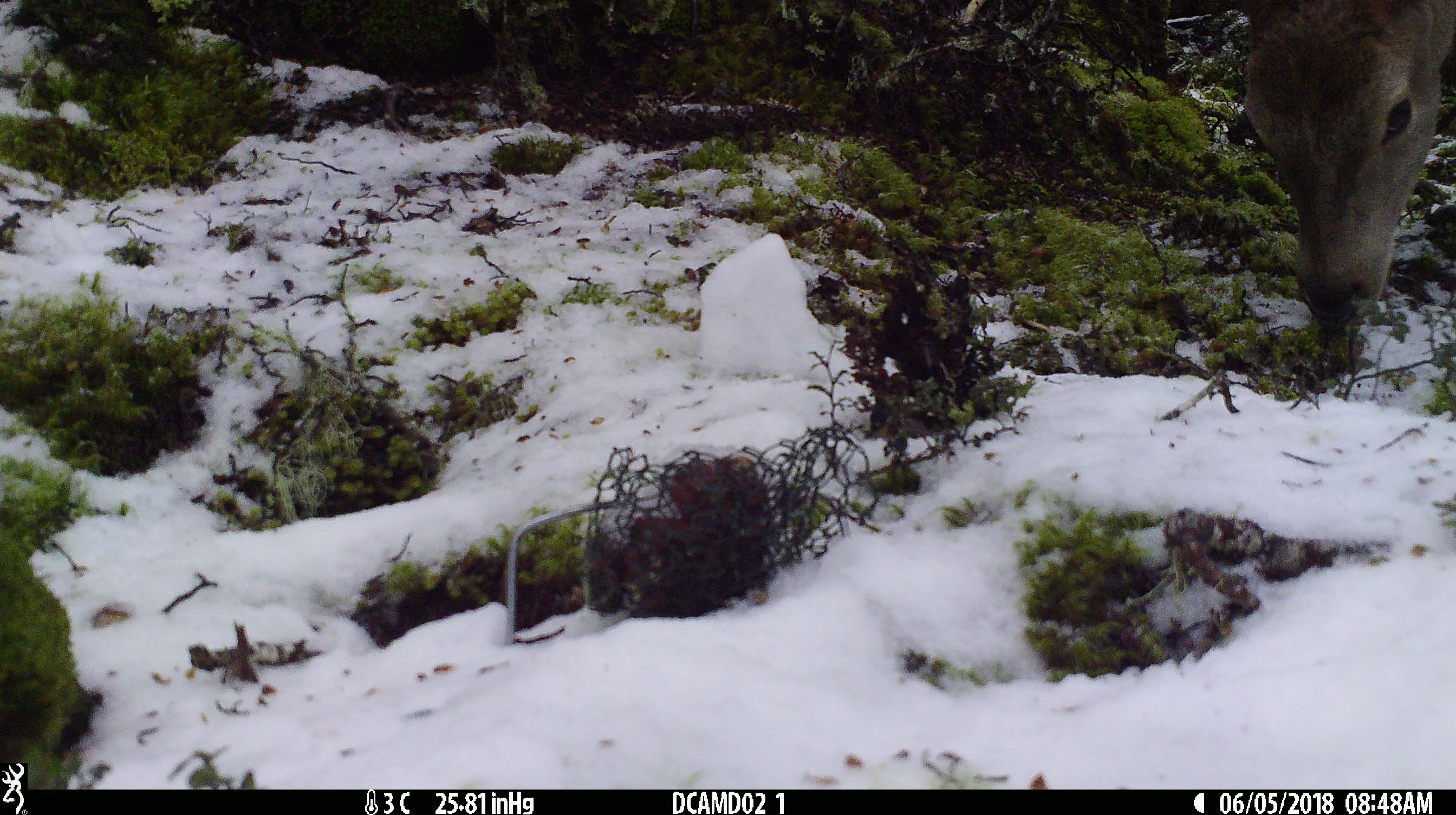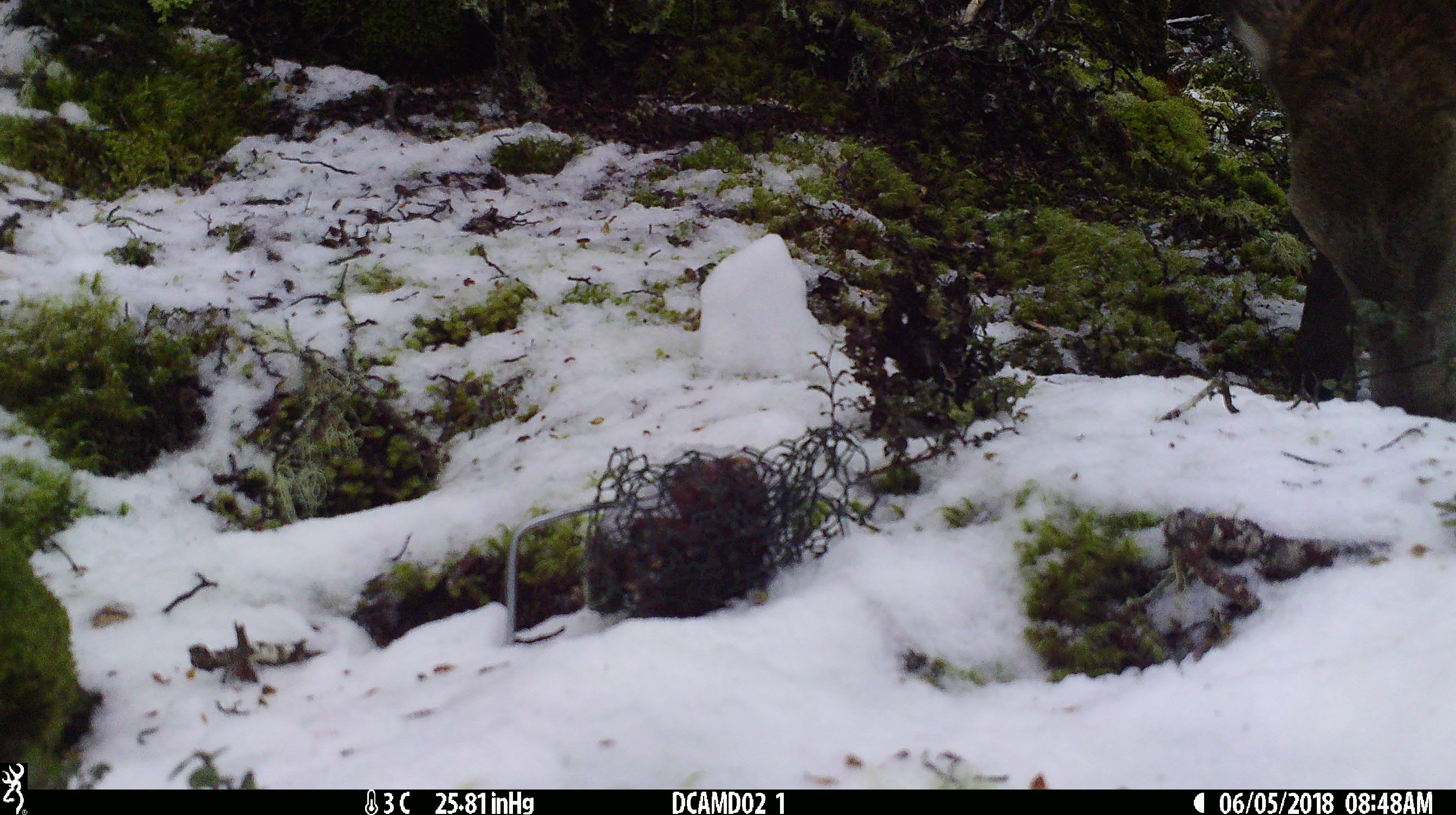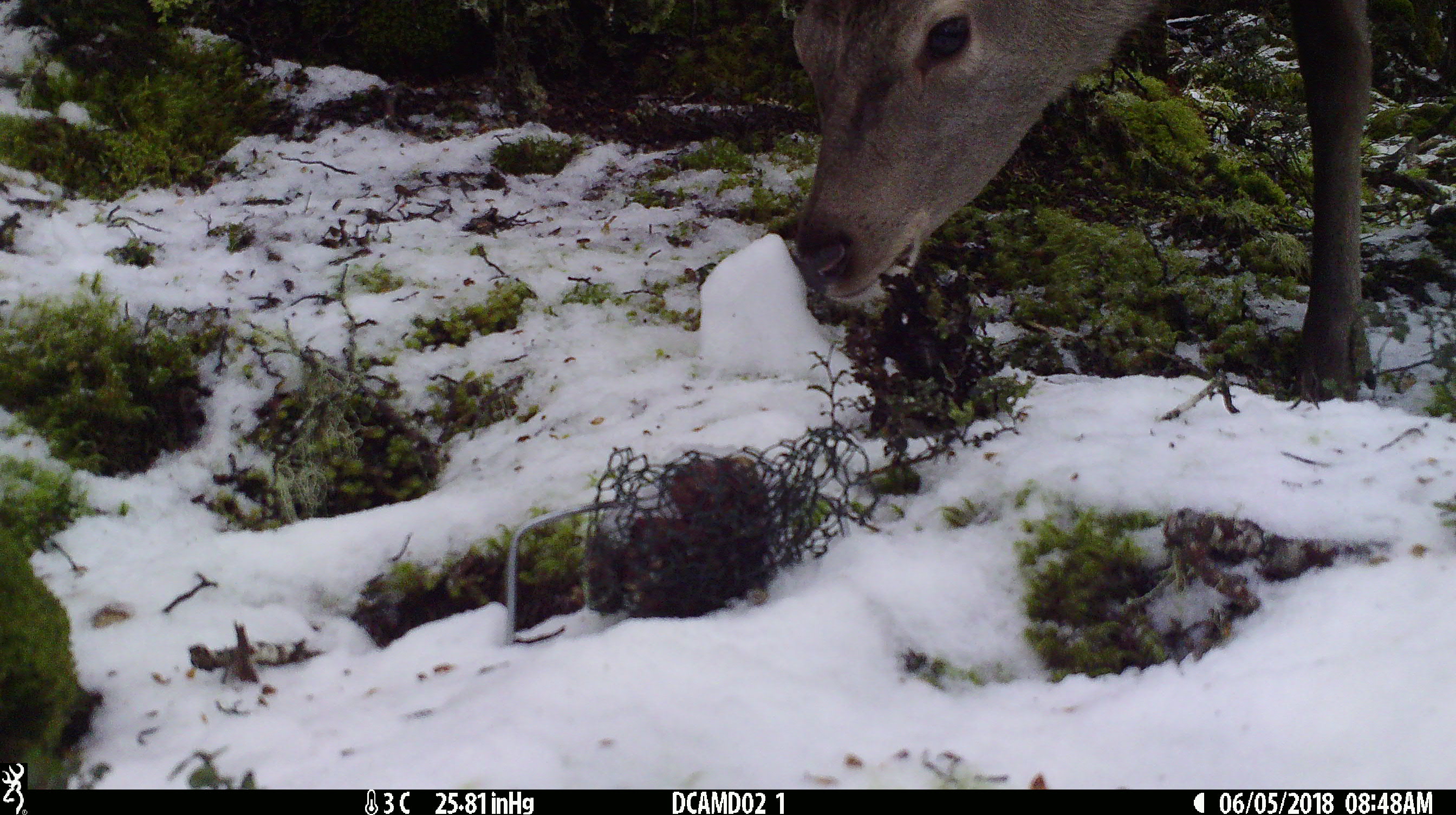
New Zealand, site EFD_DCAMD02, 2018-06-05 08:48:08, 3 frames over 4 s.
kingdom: Animalia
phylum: Chordata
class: Mammalia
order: Artiodactyla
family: Cervidae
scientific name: Cervidae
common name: deer